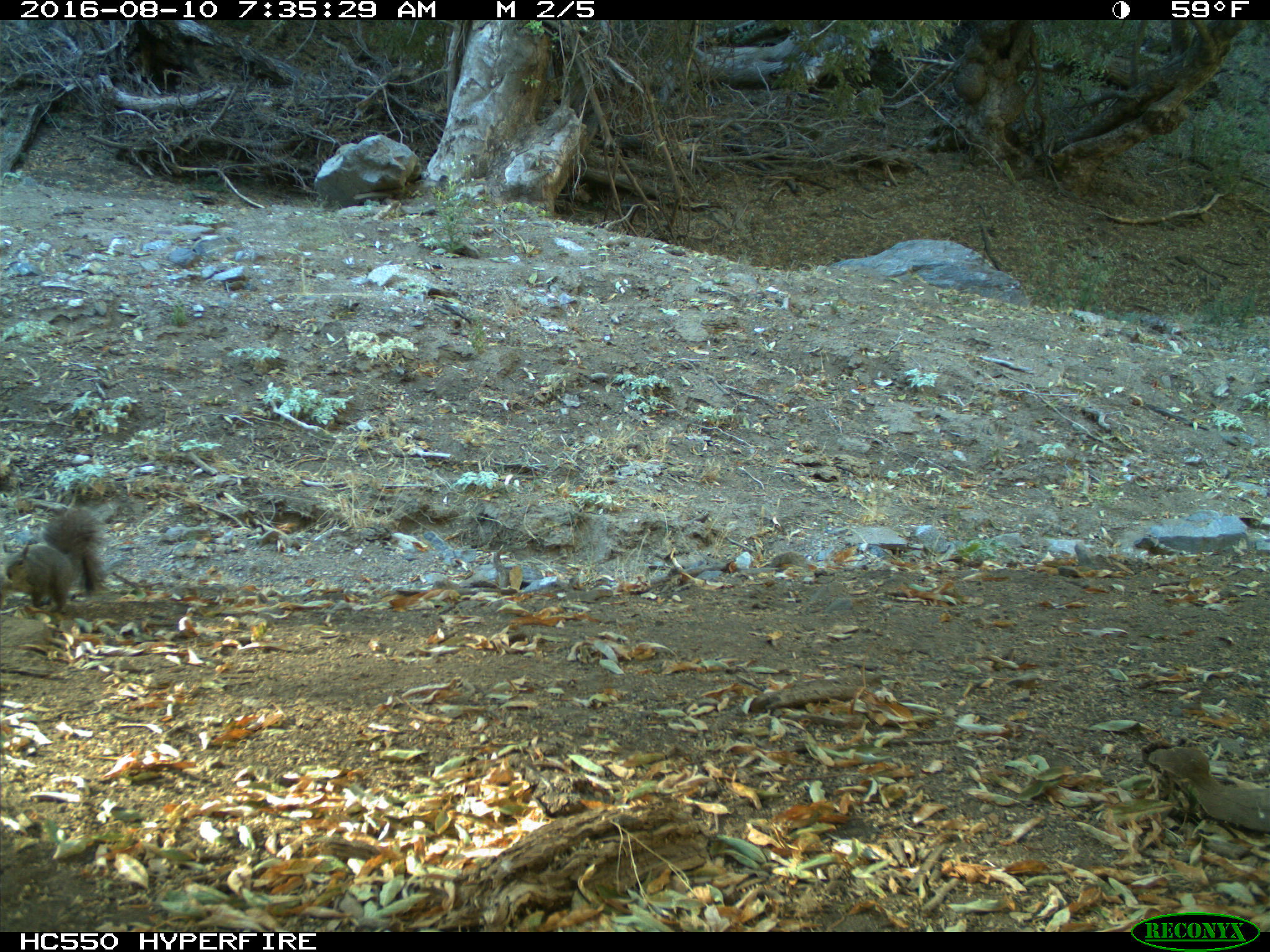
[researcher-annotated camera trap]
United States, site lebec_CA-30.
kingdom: Animalia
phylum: Chordata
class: Mammalia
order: Rodentia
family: Sciuridae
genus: Sciurus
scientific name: Sciurus carolinensis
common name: eastern gray squirrel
Sciurus carolinensis (eastern gray squirrel).